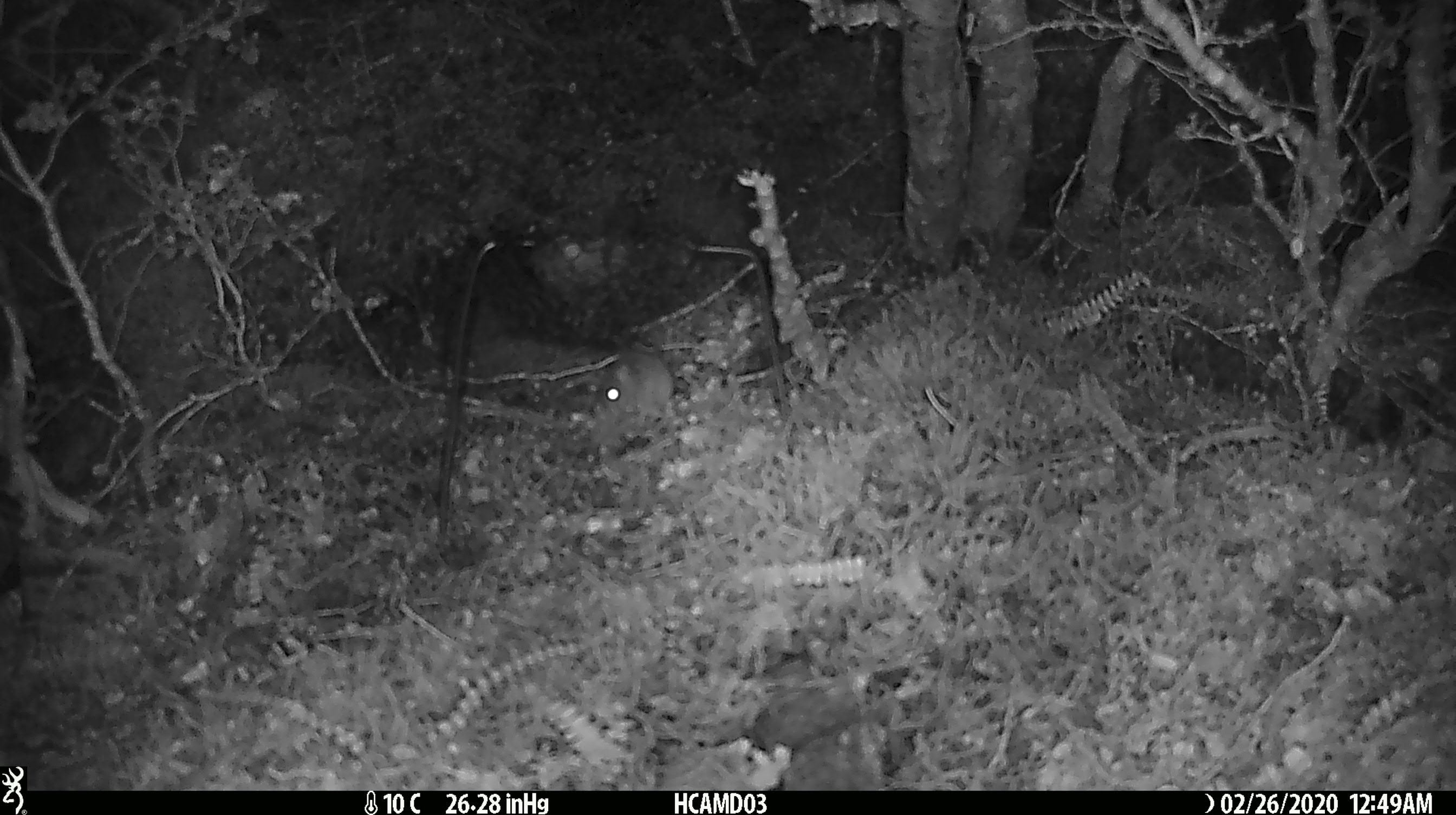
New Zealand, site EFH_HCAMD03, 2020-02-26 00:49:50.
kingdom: Animalia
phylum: Chordata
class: Mammalia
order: Rodentia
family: Muridae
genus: Mus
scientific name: Mus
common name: mouse